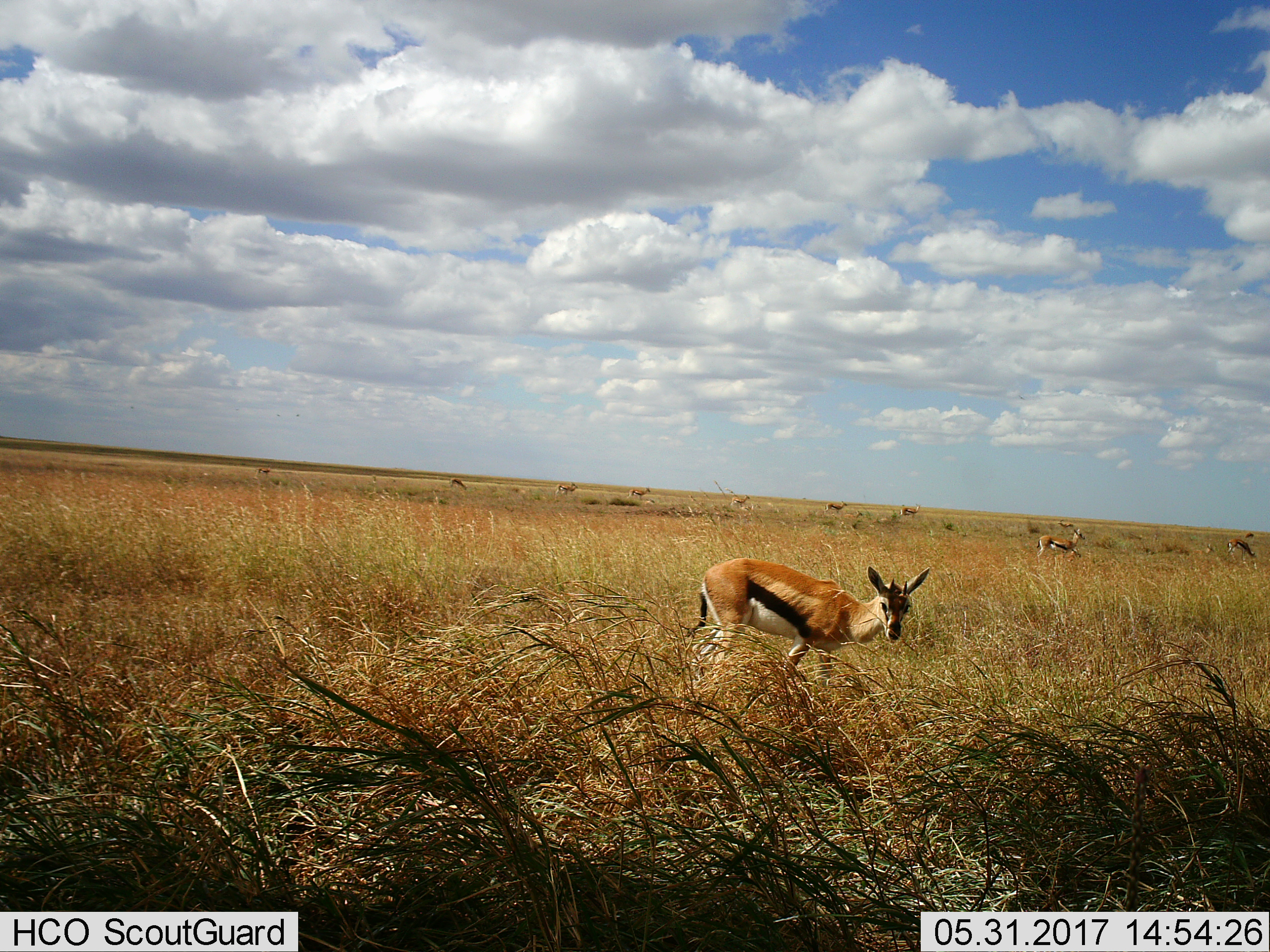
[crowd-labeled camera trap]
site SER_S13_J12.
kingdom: Animalia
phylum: Chordata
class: Mammalia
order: Artiodactyla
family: Bovidae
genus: Eudorcas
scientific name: Eudorcas thomsonii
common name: thomson's gazelle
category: gazellethomsons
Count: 11-50.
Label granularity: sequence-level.